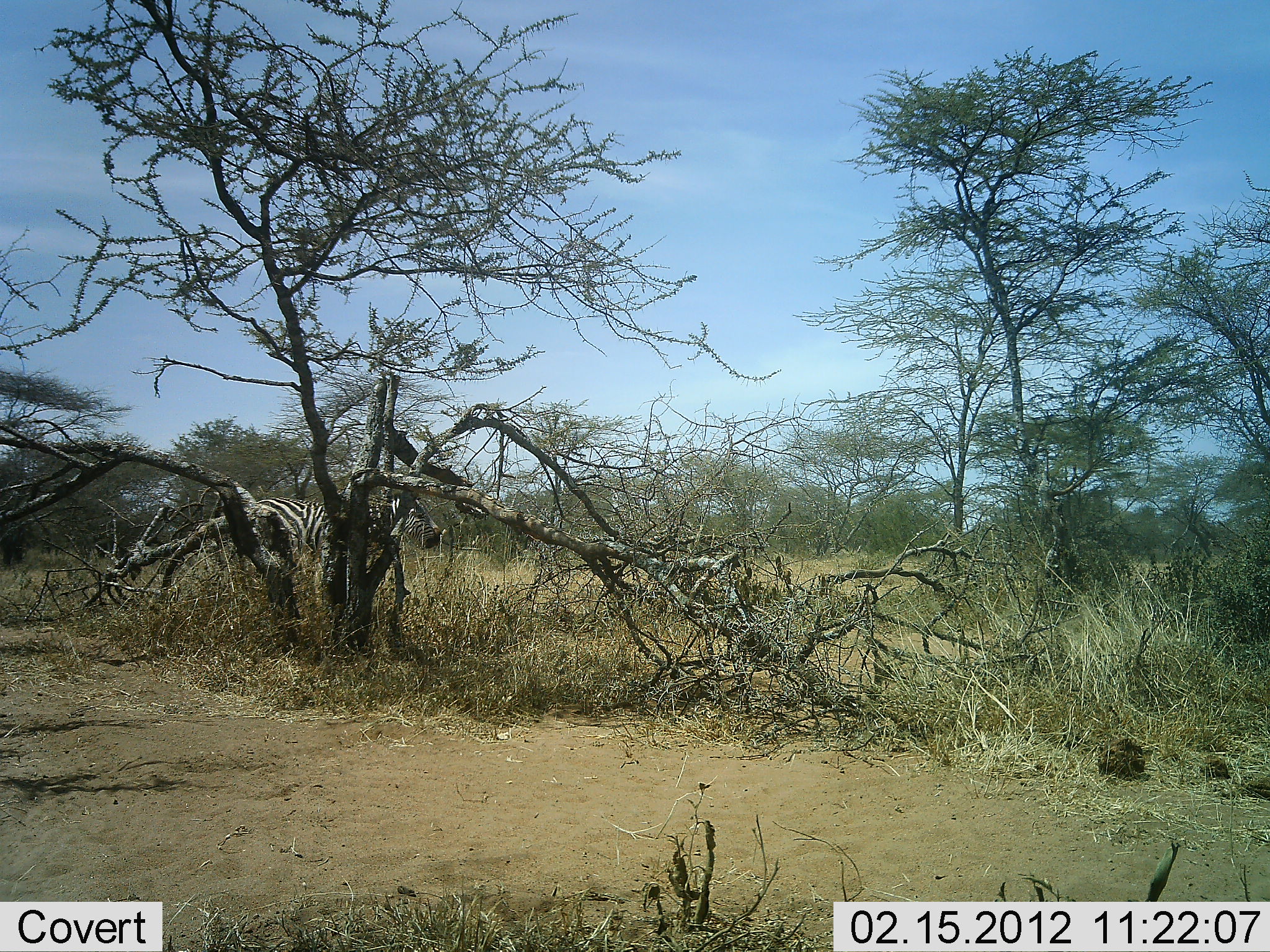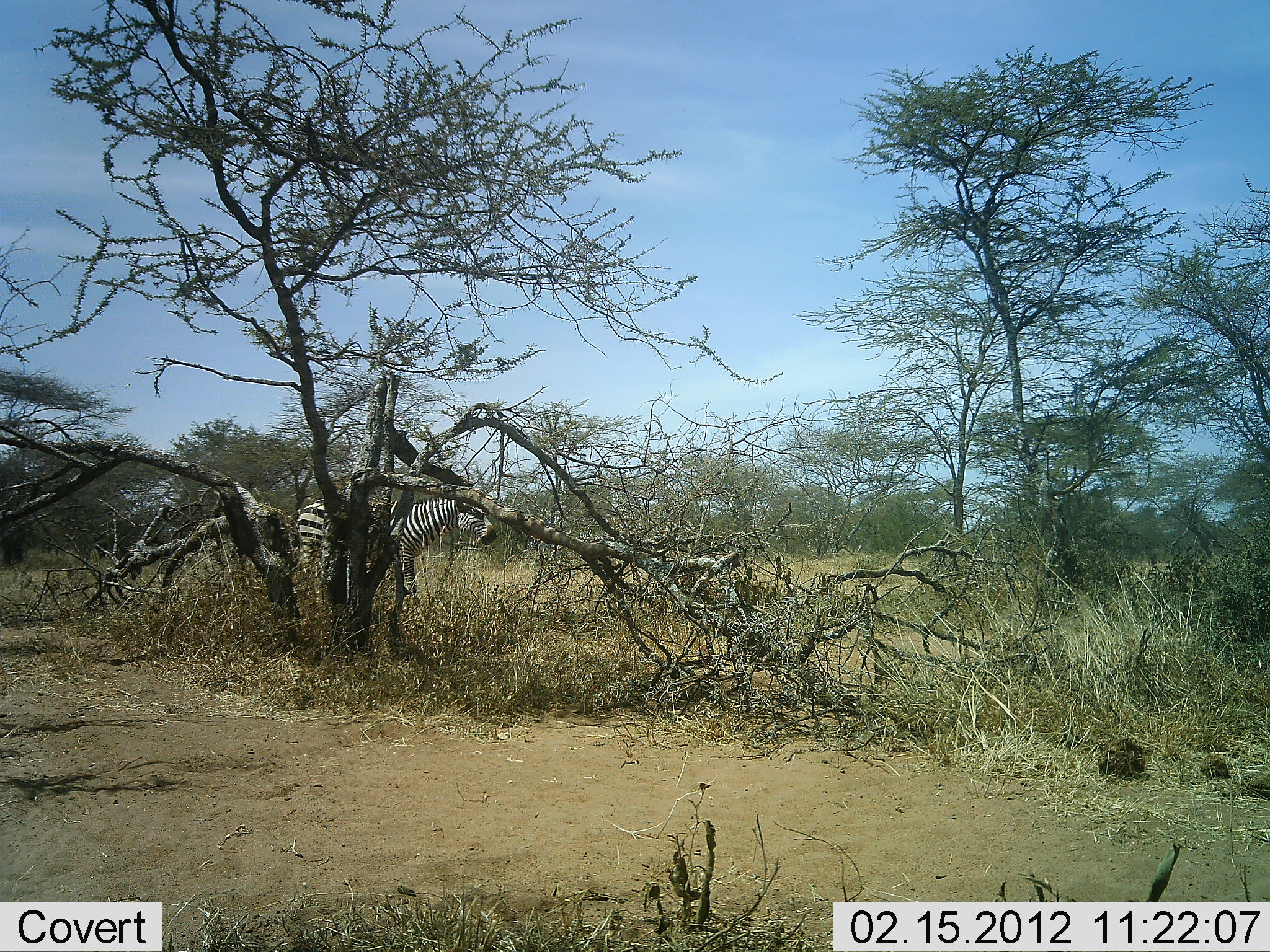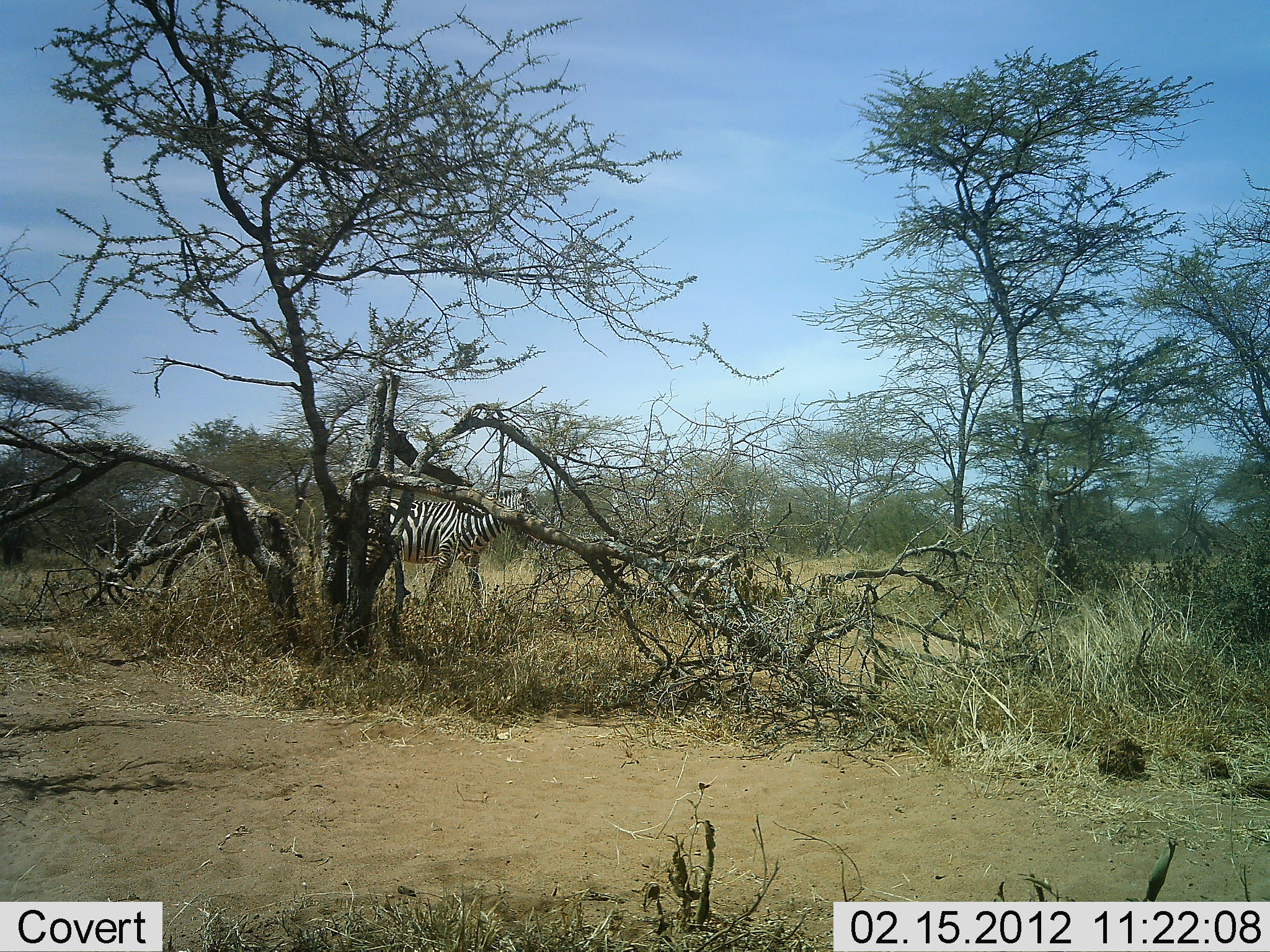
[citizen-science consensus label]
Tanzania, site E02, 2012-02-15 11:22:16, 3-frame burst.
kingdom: Animalia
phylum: Chordata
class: Mammalia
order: Perissodactyla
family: Equidae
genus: Equus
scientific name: Equus quagga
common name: plains zebra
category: zebra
Zebra (plains zebra) (Equus quagga), count 1. Behavior (volunteer vote fractions): standing 25%, resting 0%, moving 85%, interacting 0%. Young present (vote fraction): 0%. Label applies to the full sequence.